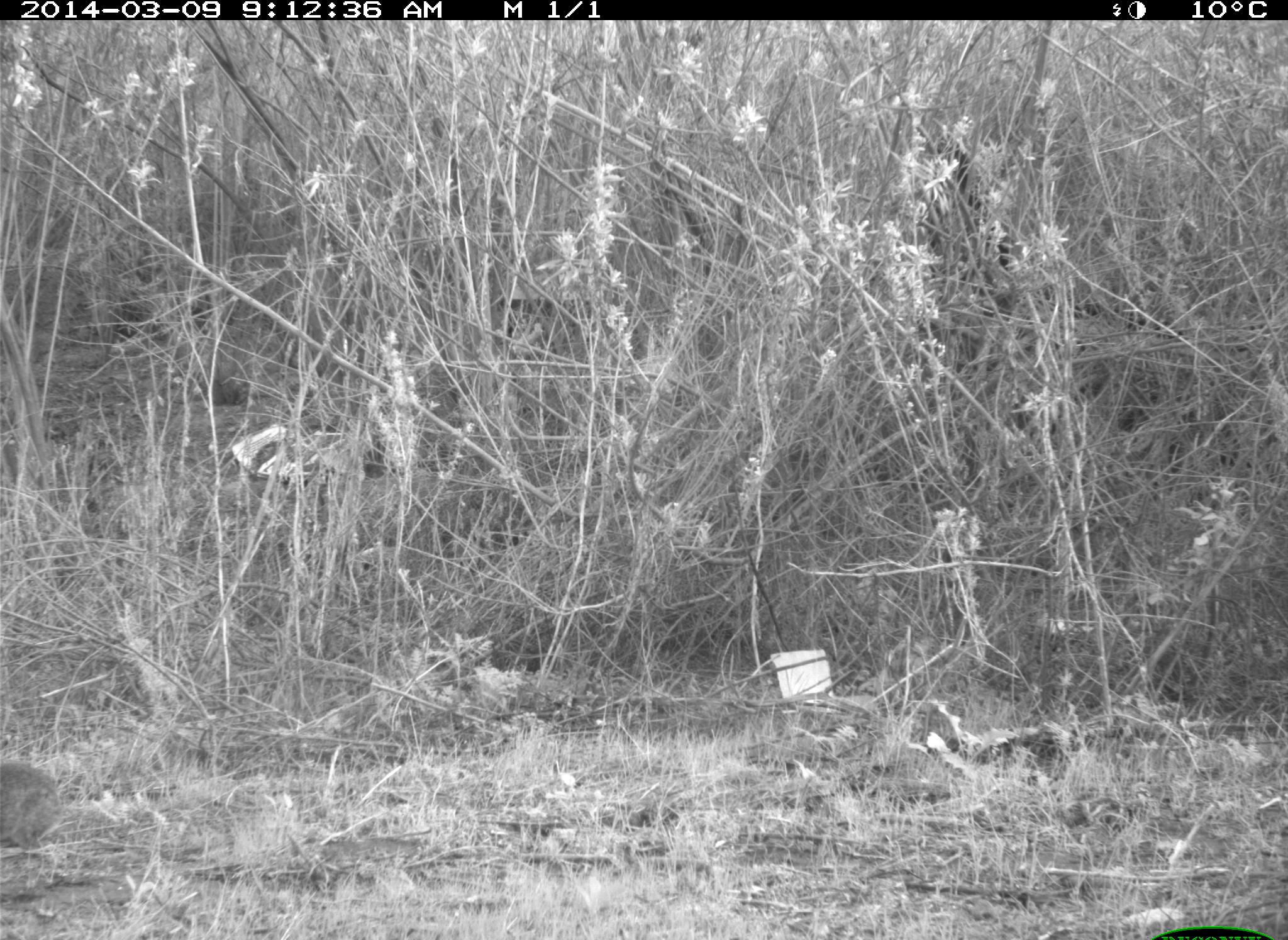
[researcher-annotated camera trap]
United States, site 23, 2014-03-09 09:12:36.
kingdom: Animalia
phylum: Chordata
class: Mammalia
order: Lagomorpha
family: Leporidae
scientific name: Leporidae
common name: rabbits and hares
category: rabbit